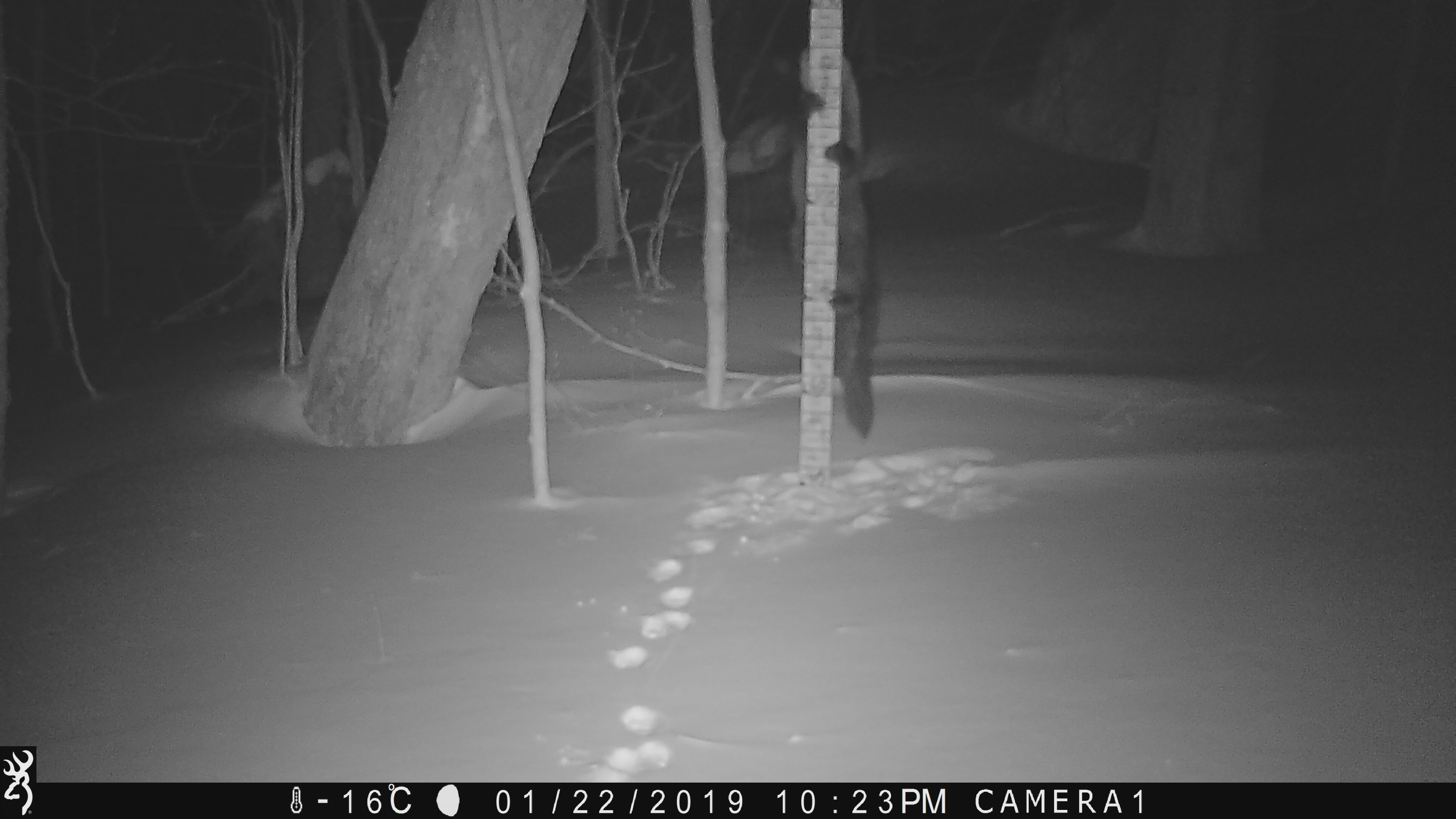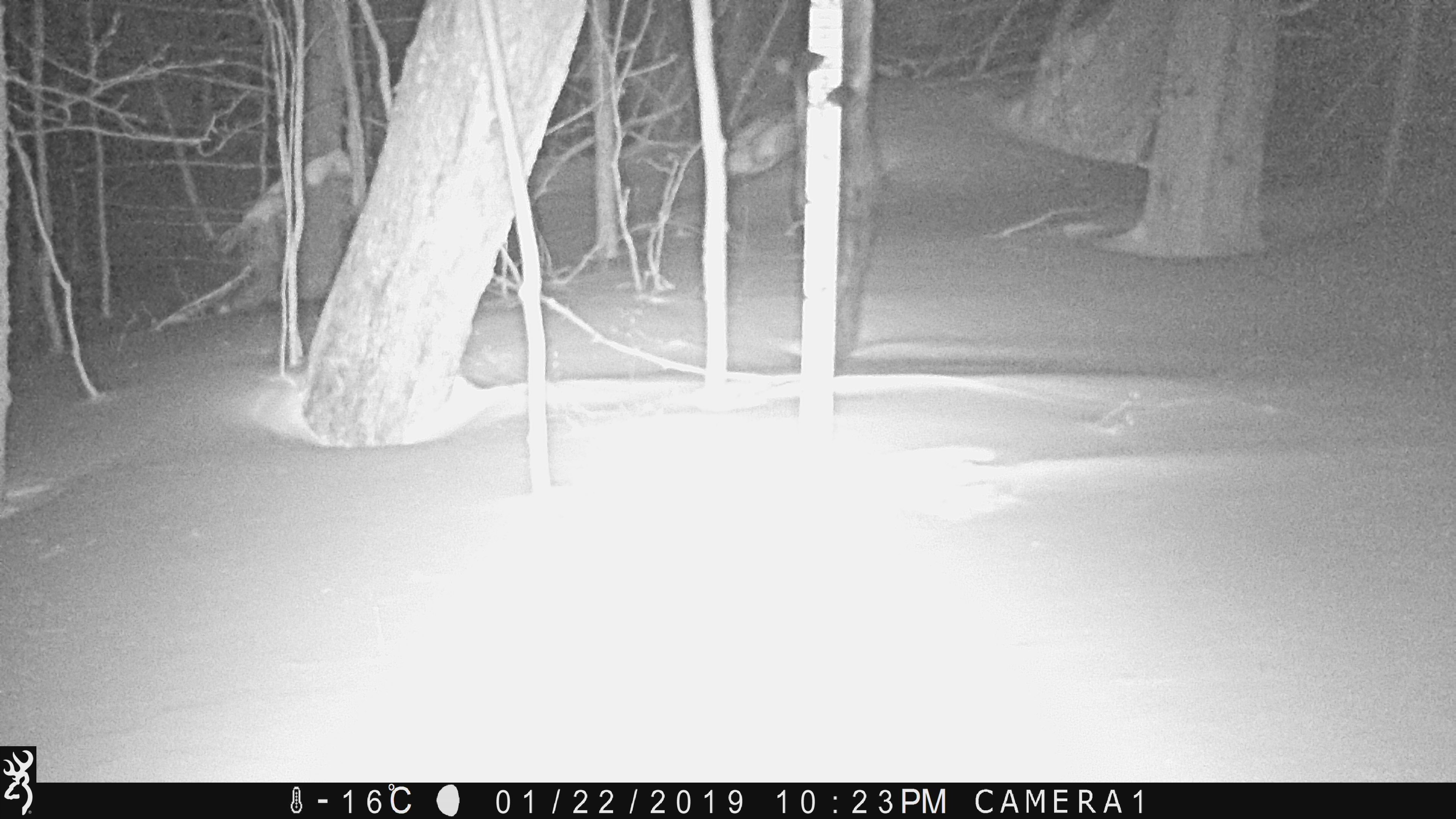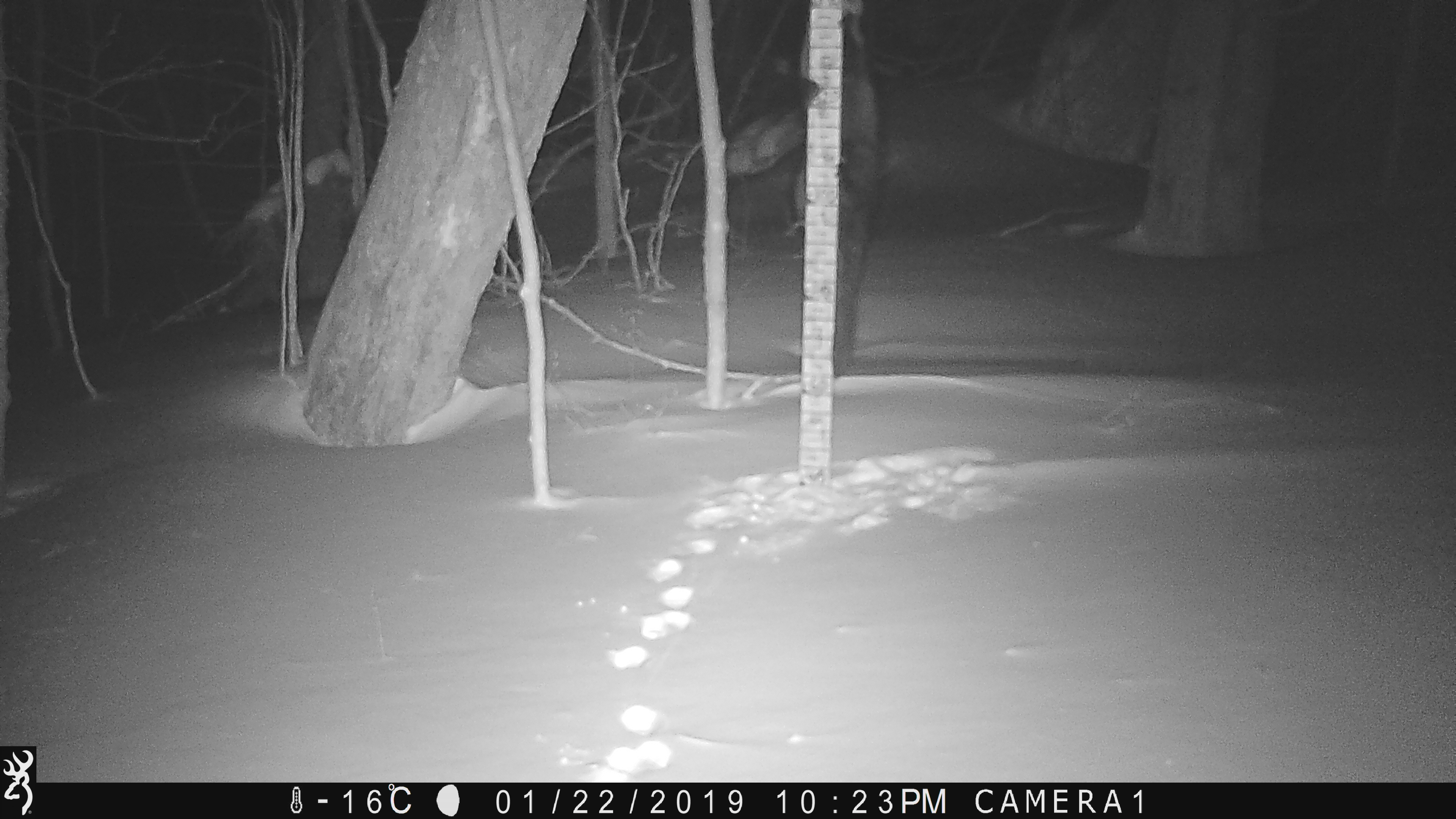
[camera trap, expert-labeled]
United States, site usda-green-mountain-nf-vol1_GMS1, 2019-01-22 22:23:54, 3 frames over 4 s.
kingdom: Animalia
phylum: Chordata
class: Mammalia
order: Carnivora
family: Mustelidae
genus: Pekania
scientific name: Pekania pennanti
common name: fisher